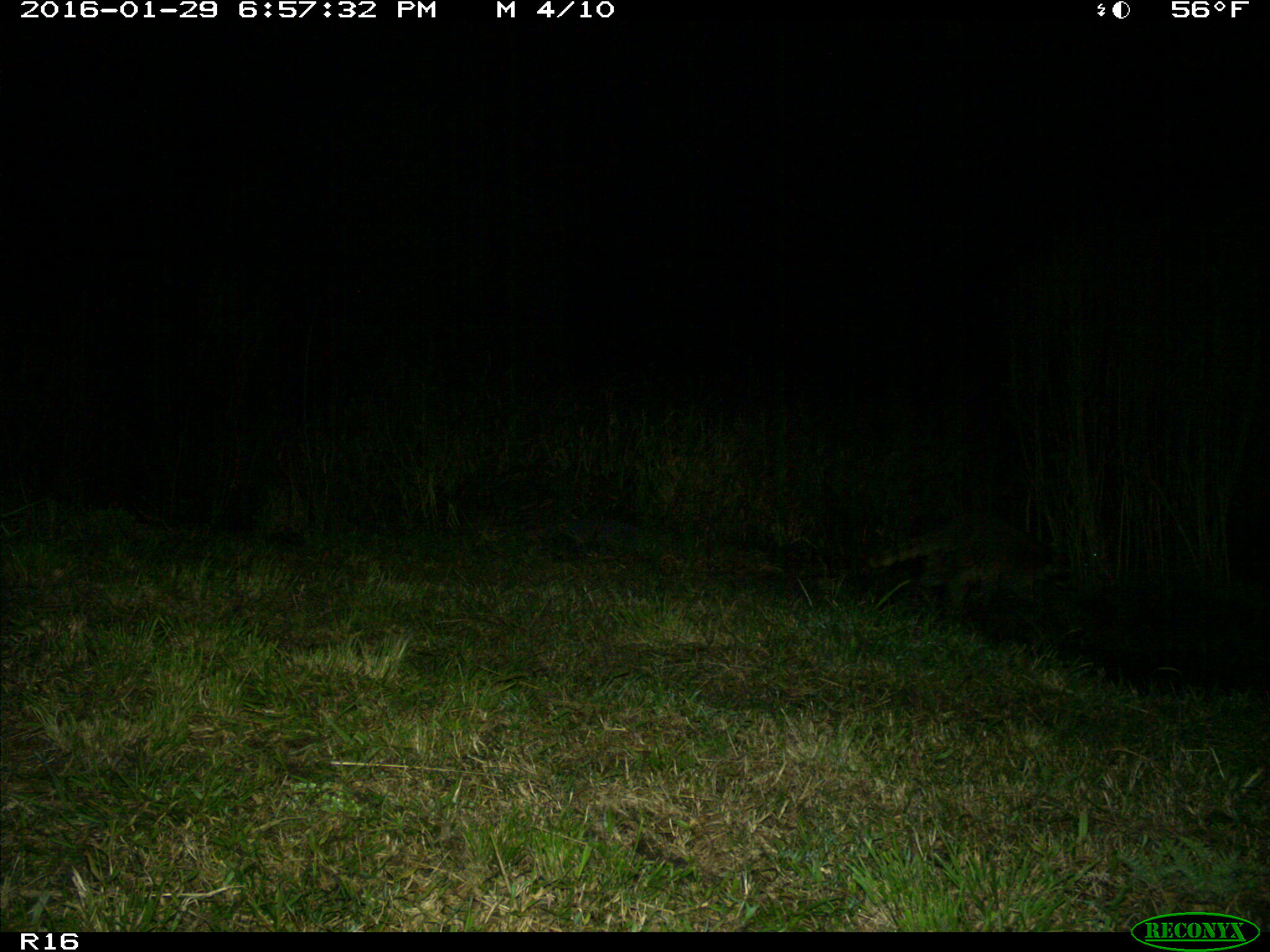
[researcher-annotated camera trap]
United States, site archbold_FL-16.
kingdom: Animalia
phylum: Chordata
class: Mammalia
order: Carnivora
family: Procyonidae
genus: Procyon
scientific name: Procyon lotor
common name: common raccoon